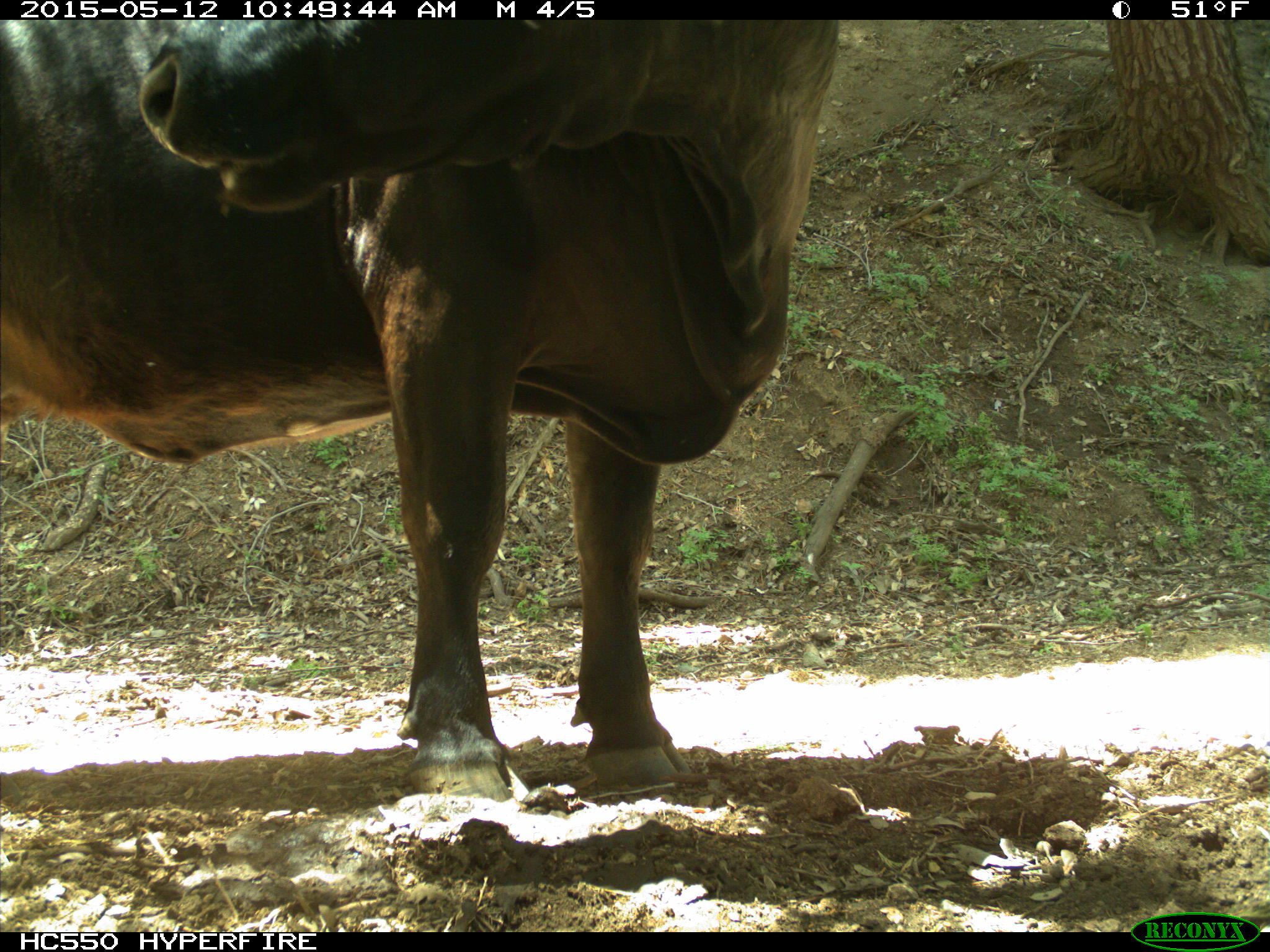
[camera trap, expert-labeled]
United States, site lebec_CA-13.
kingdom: Animalia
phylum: Chordata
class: Mammalia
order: Artiodactyla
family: Bovidae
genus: Bos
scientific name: Bos taurus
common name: domestic cow